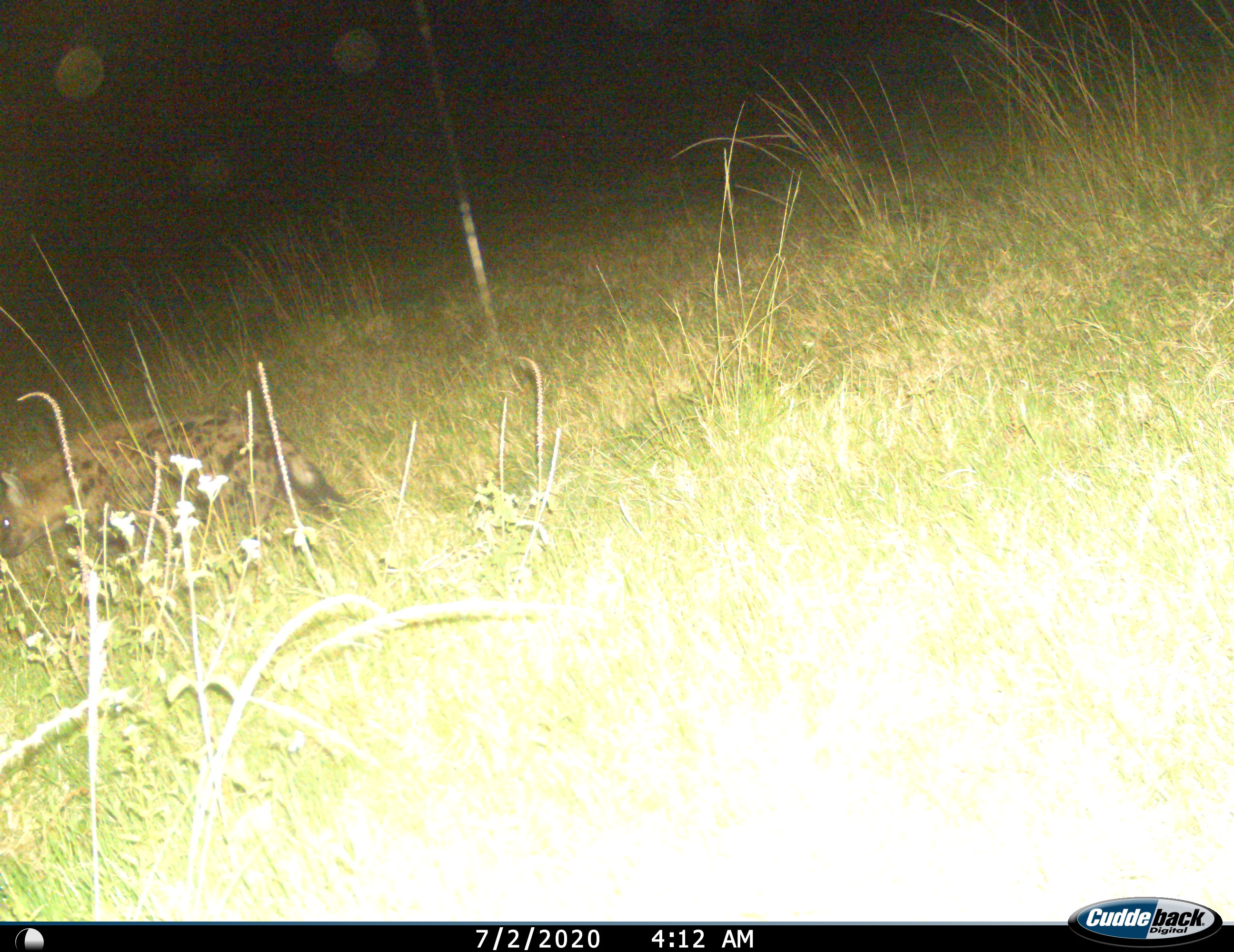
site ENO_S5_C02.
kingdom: Animalia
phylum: Chordata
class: Mammalia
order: Carnivora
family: Hyaenidae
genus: Crocuta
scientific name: Crocuta crocuta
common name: spotted hyena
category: hyenaspotted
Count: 1.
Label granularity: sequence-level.